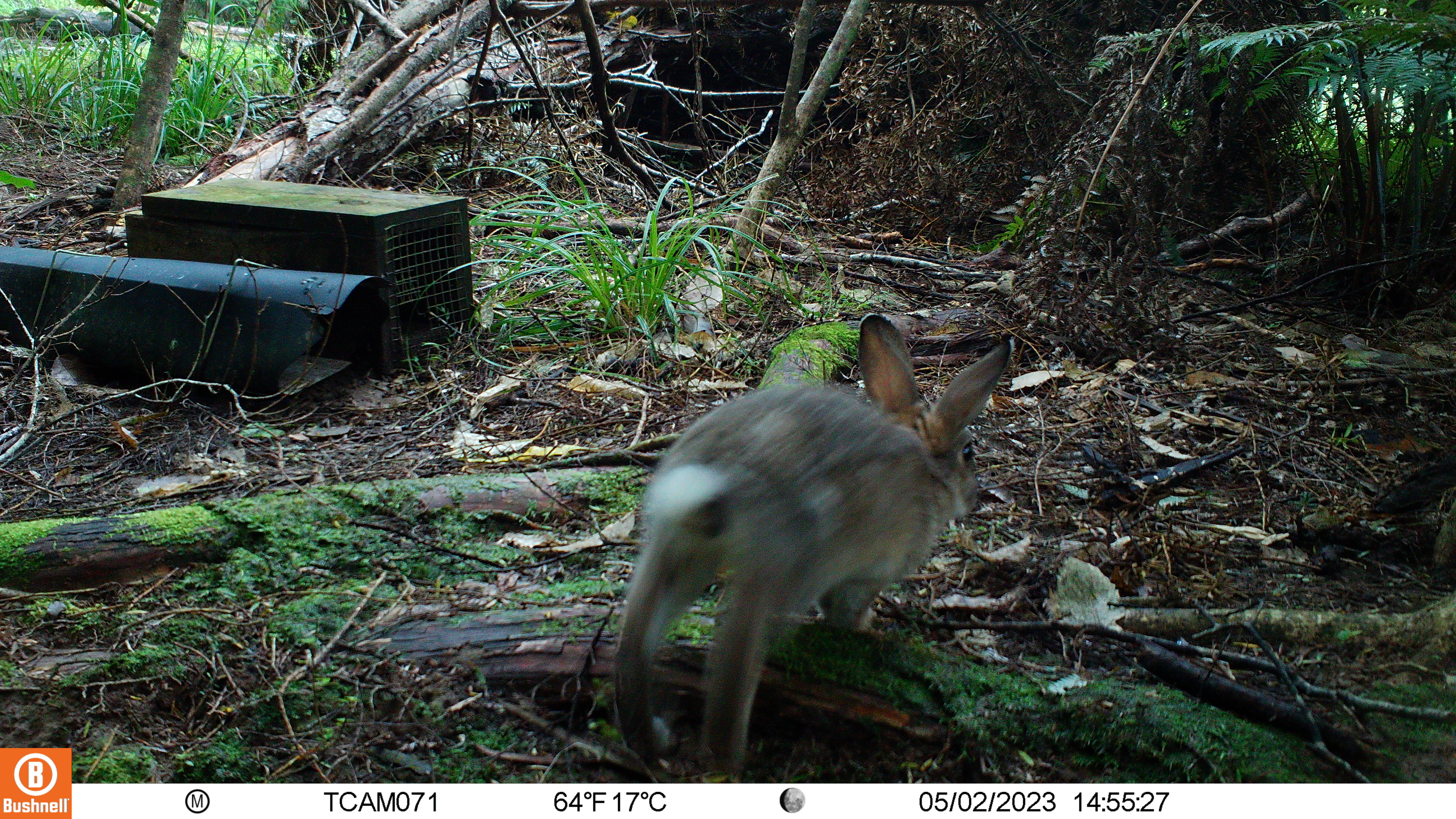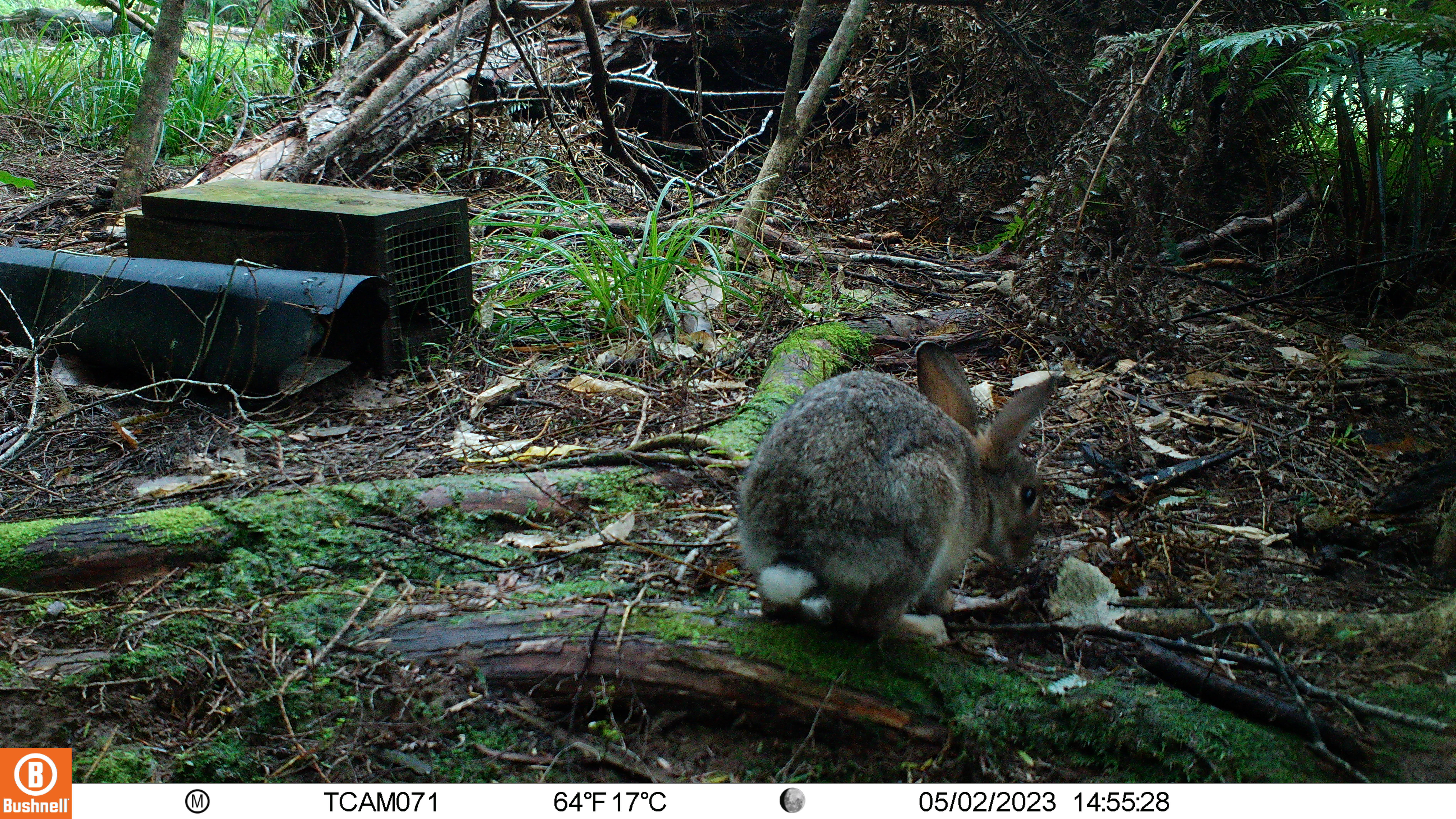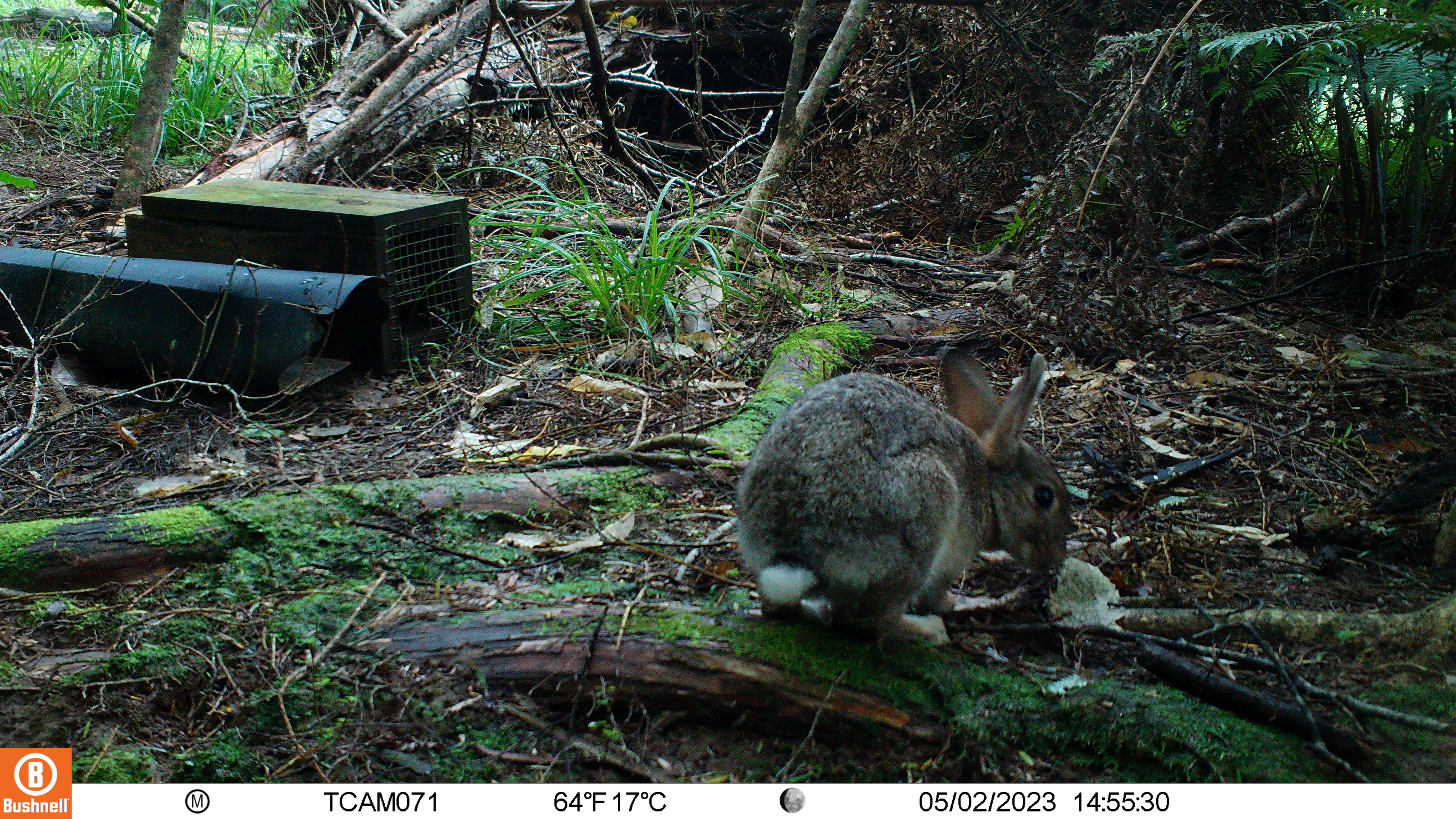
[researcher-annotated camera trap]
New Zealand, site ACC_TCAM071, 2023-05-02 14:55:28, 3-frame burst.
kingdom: Animalia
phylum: Chordata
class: Mammalia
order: Lagomorpha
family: Leporidae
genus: Oryctolagus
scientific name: Oryctolagus cuniculus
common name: european rabbit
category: rabbit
Rabbit (european rabbit) (Oryctolagus cuniculus).